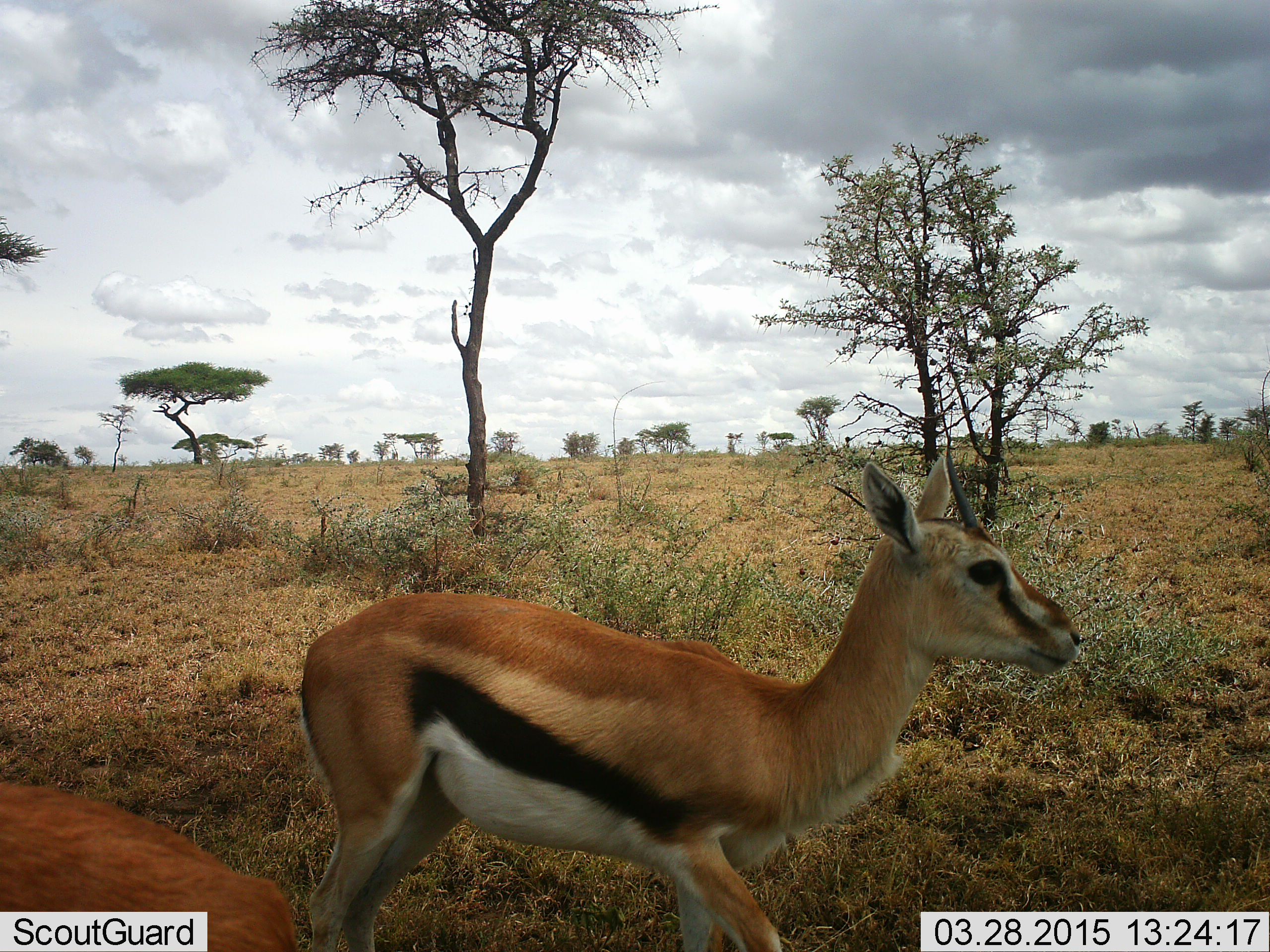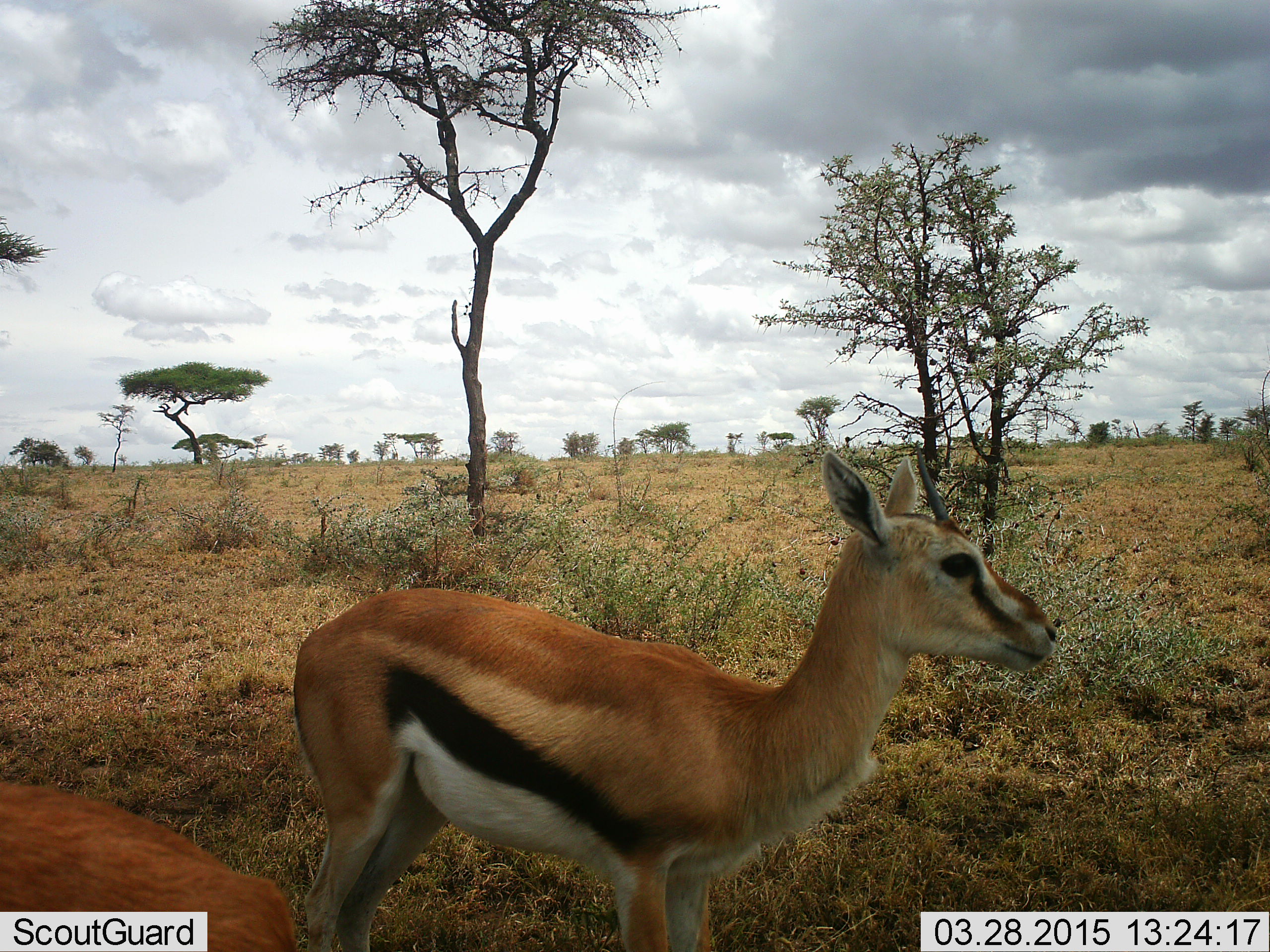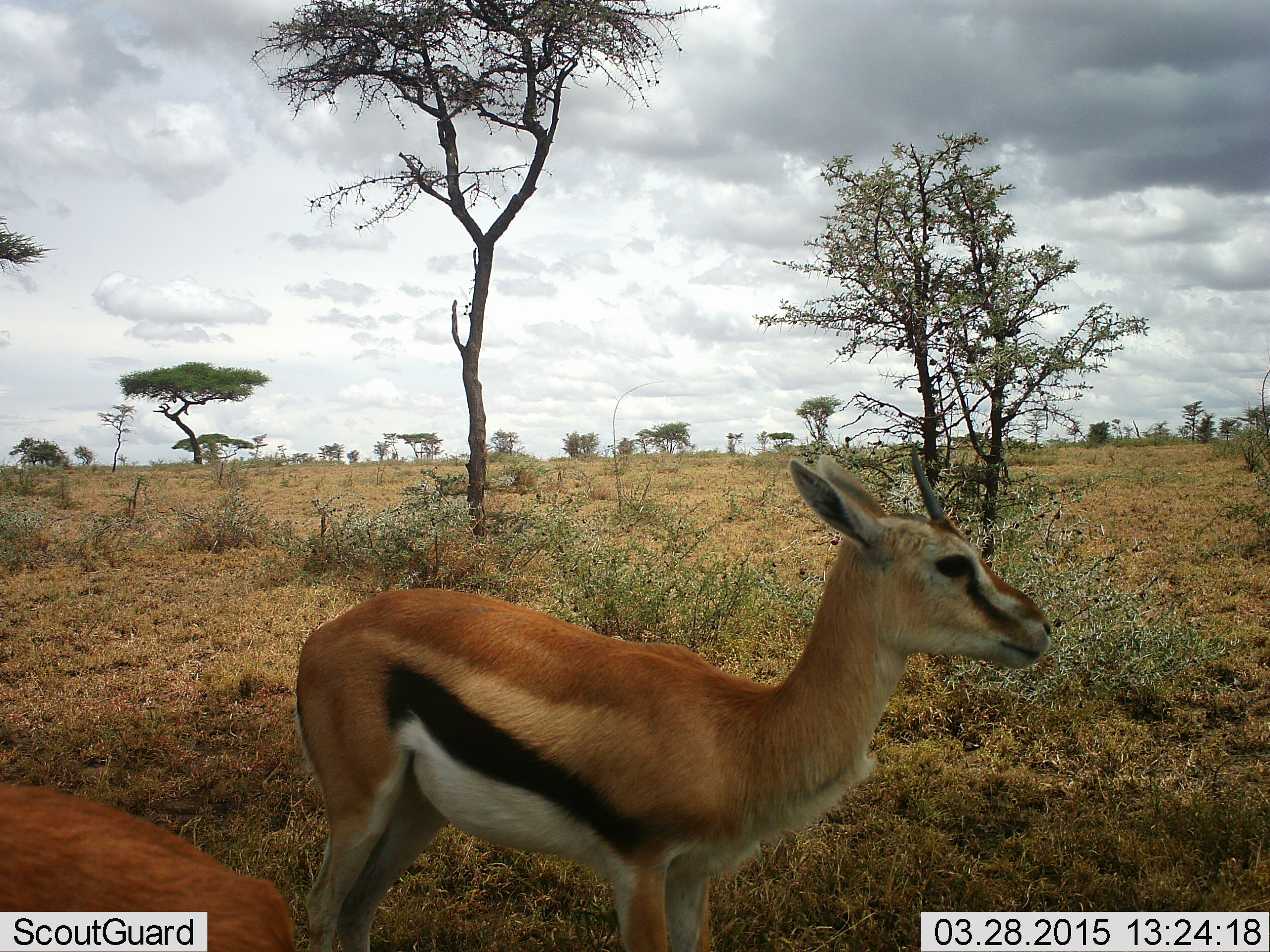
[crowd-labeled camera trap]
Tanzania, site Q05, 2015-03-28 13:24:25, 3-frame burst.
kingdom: Animalia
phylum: Chordata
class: Mammalia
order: Artiodactyla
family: Bovidae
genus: Eudorcas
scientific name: Eudorcas thomsonii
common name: thomson's gazelle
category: gazellethomsons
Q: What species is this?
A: Gazellethomsons (thomson's gazelle) (Eudorcas thomsonii).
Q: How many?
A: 2.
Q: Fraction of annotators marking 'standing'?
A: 90%.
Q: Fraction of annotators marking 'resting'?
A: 0%.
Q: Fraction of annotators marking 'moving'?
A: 20%.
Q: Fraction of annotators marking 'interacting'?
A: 0%.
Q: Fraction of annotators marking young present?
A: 0%.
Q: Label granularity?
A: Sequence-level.